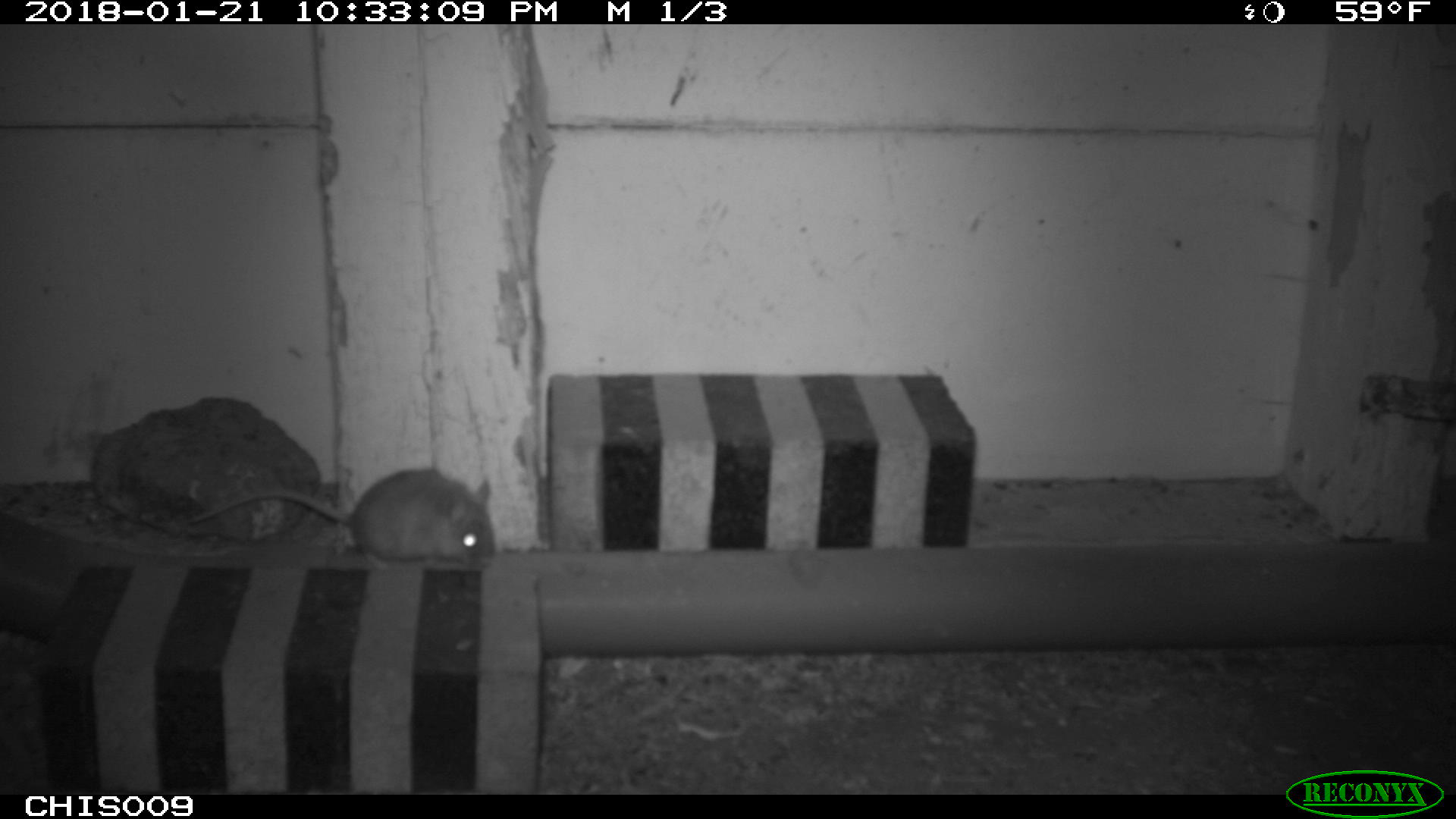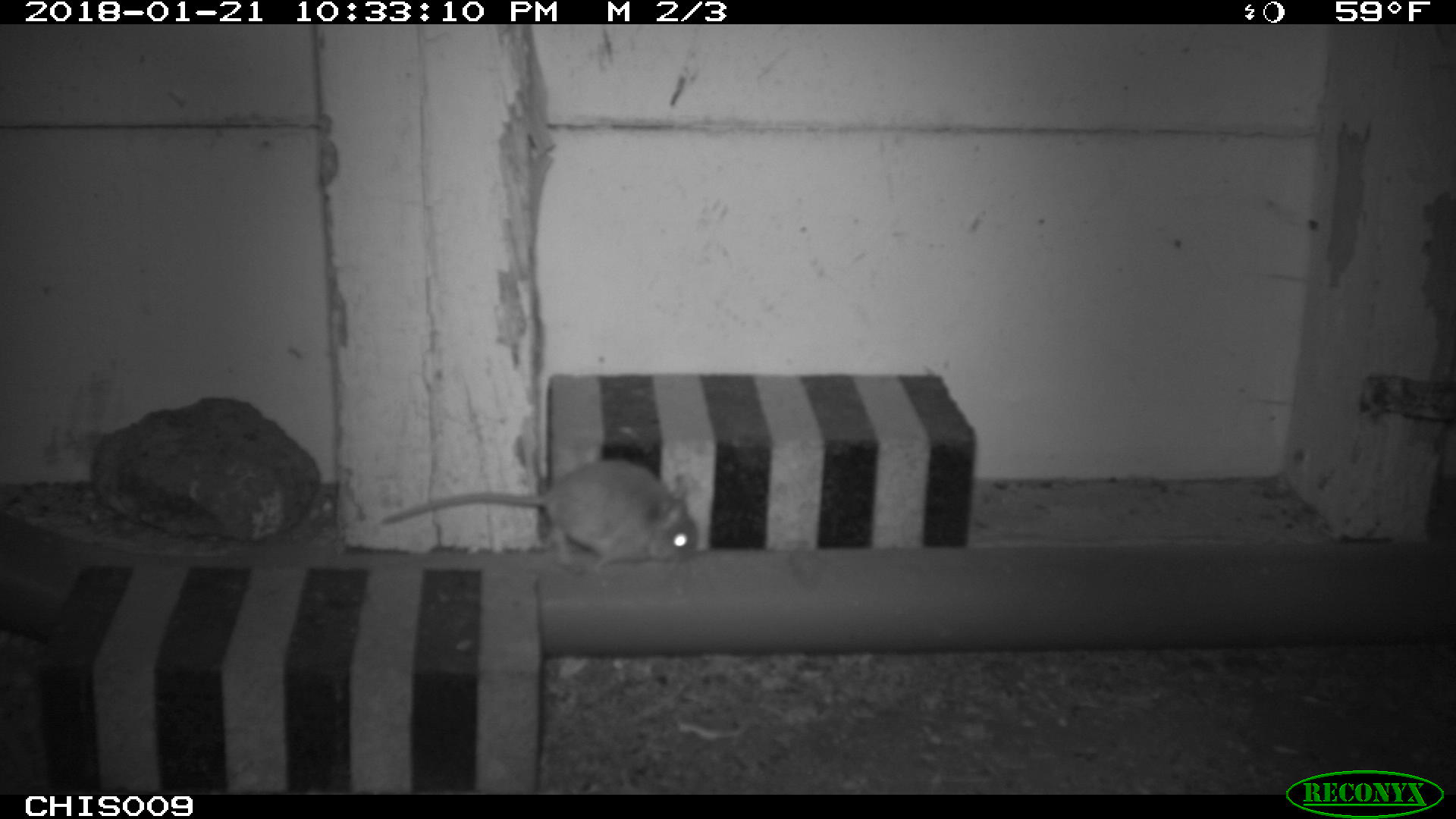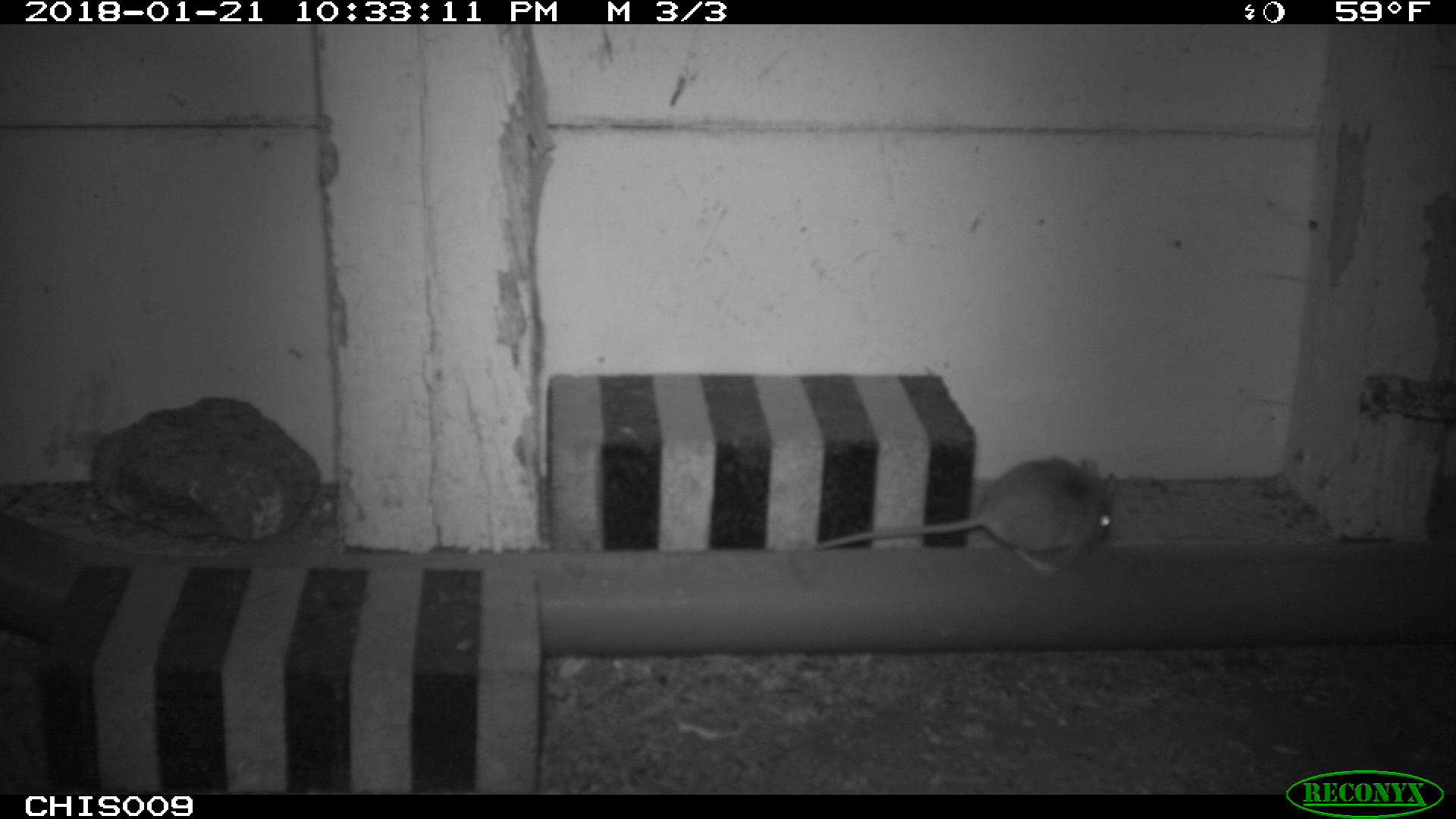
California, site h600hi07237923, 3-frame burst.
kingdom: Animalia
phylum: Chordata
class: Mammalia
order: Rodentia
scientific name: Rodentia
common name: rodent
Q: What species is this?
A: Rodent (Rodentia).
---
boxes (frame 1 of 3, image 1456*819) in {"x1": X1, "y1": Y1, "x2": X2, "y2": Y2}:
rodent: {"x1": 189, "y1": 468, "x2": 494, "y2": 570}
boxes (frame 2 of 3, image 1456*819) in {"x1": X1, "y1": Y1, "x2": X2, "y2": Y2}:
rodent: {"x1": 379, "y1": 458, "x2": 699, "y2": 576}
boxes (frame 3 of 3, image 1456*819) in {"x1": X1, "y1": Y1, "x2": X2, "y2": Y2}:
rodent: {"x1": 810, "y1": 457, "x2": 1120, "y2": 576}